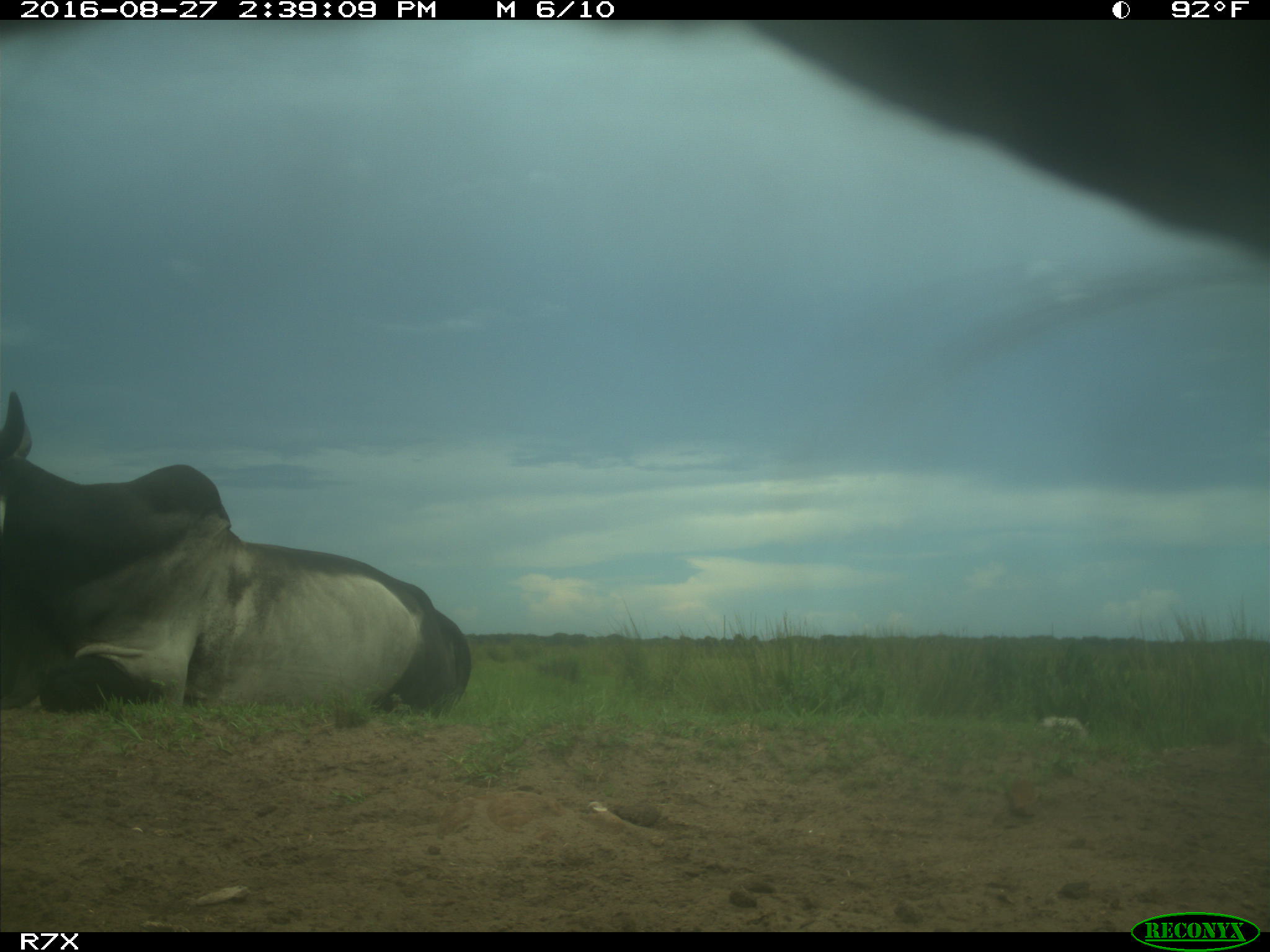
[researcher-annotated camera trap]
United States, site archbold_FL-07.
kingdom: Animalia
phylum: Chordata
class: Mammalia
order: Artiodactyla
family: Bovidae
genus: Bos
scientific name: Bos taurus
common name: domestic cow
Bos taurus (domestic cow).